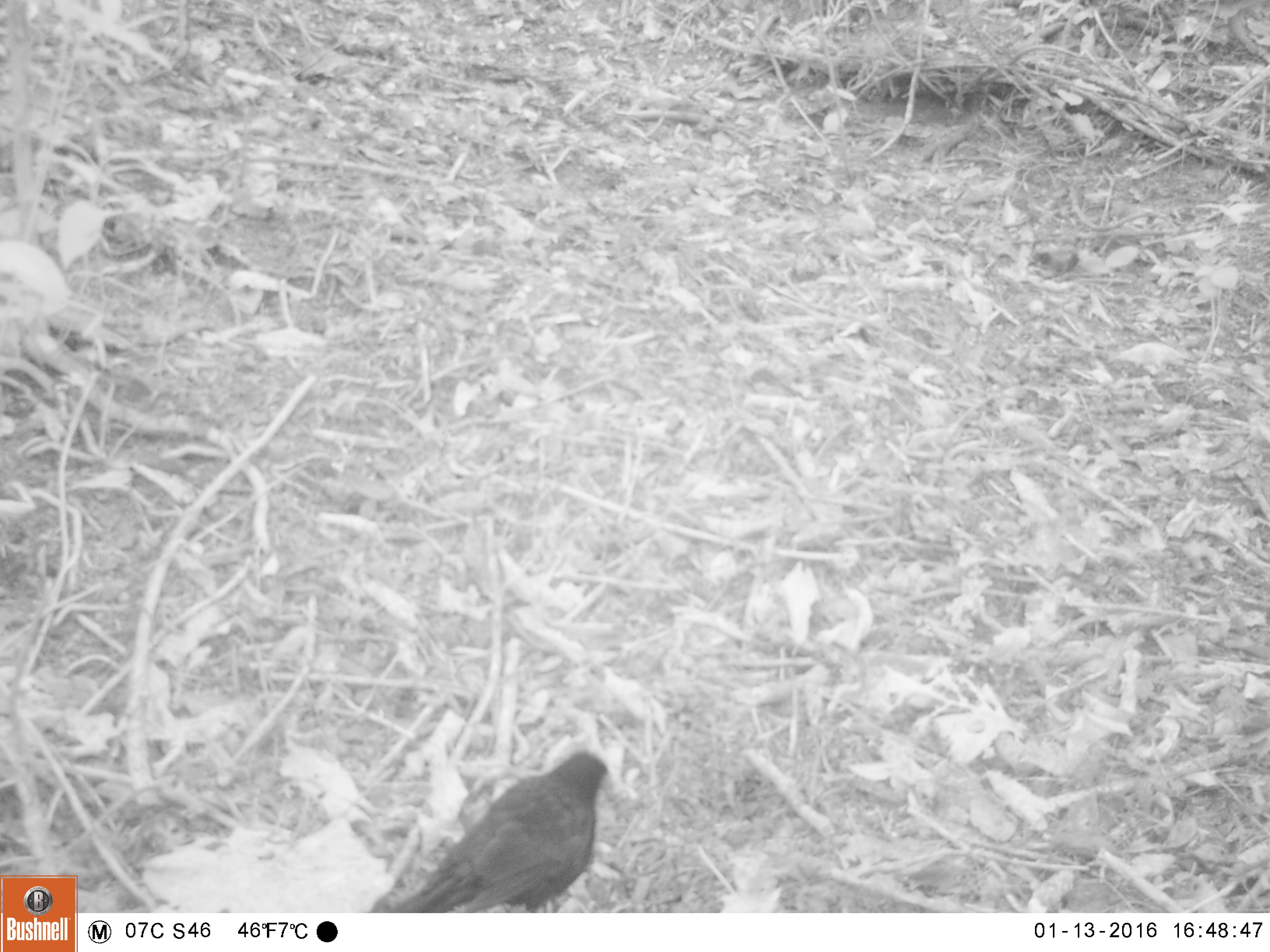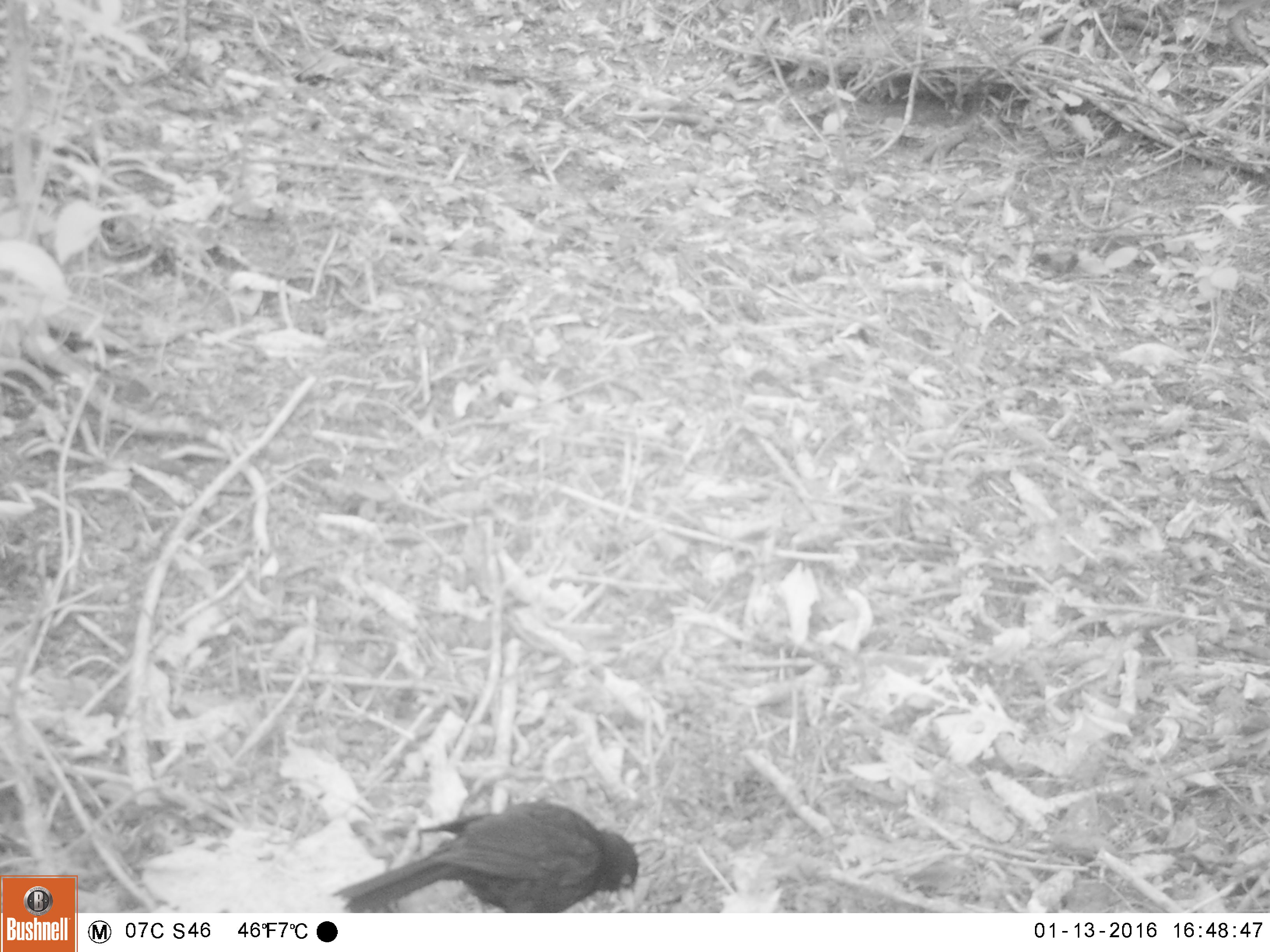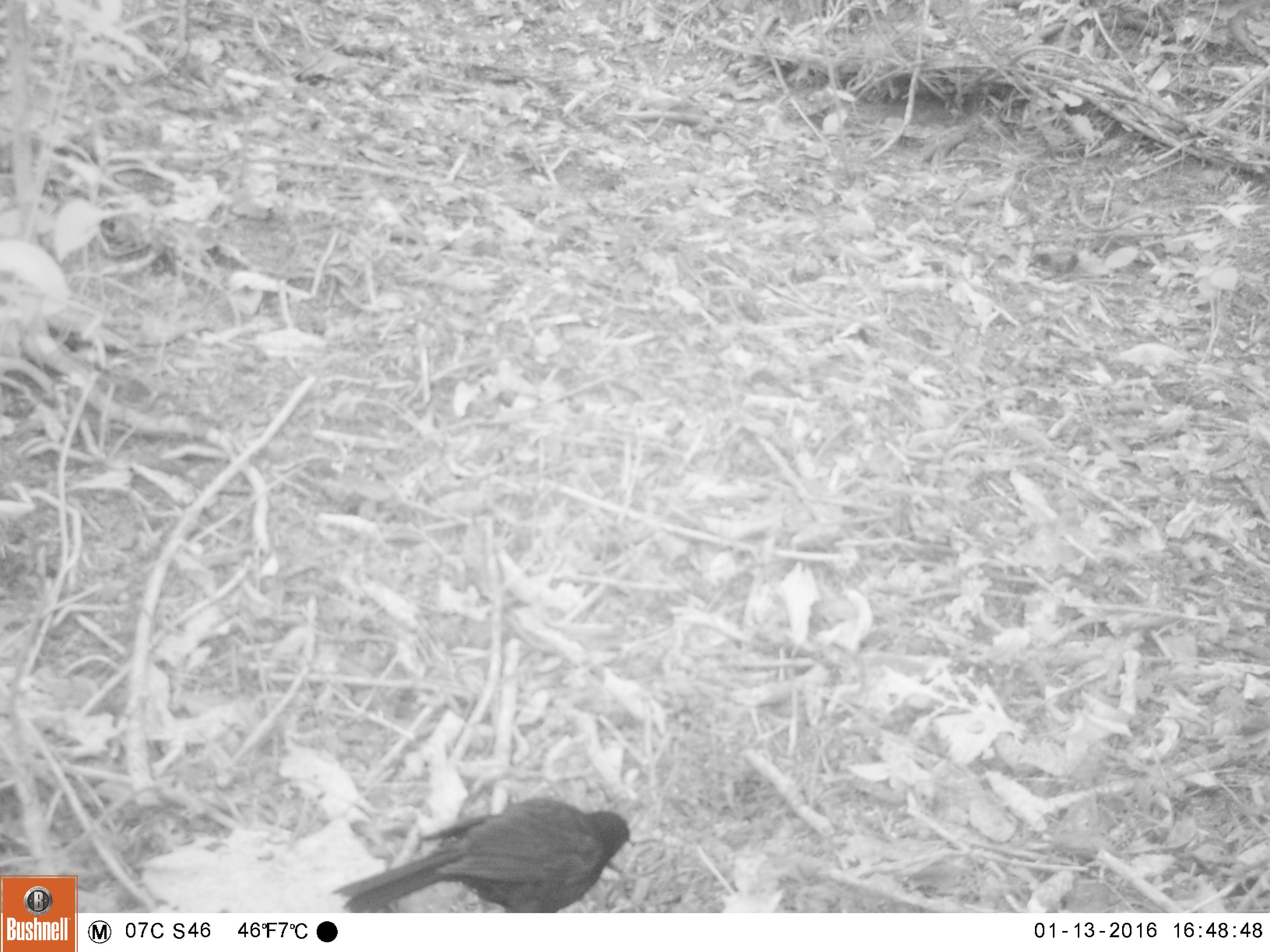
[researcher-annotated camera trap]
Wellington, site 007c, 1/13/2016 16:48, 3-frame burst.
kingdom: Animalia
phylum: Chordata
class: Aves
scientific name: Aves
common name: bird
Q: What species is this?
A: Bird (Aves).